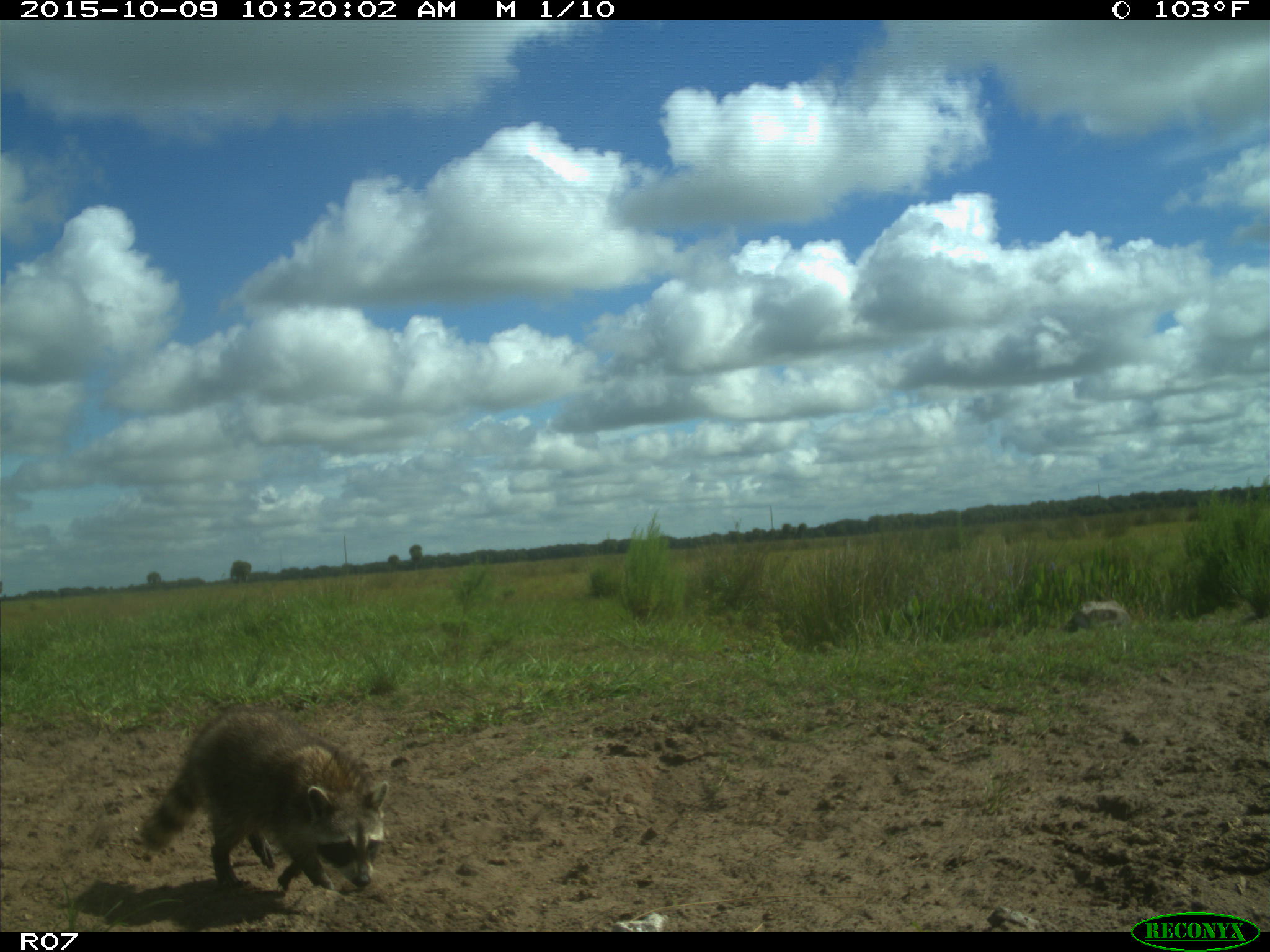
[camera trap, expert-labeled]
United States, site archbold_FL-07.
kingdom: Animalia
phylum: Chordata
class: Mammalia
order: Carnivora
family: Procyonidae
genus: Procyon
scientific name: Procyon lotor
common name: common raccoon